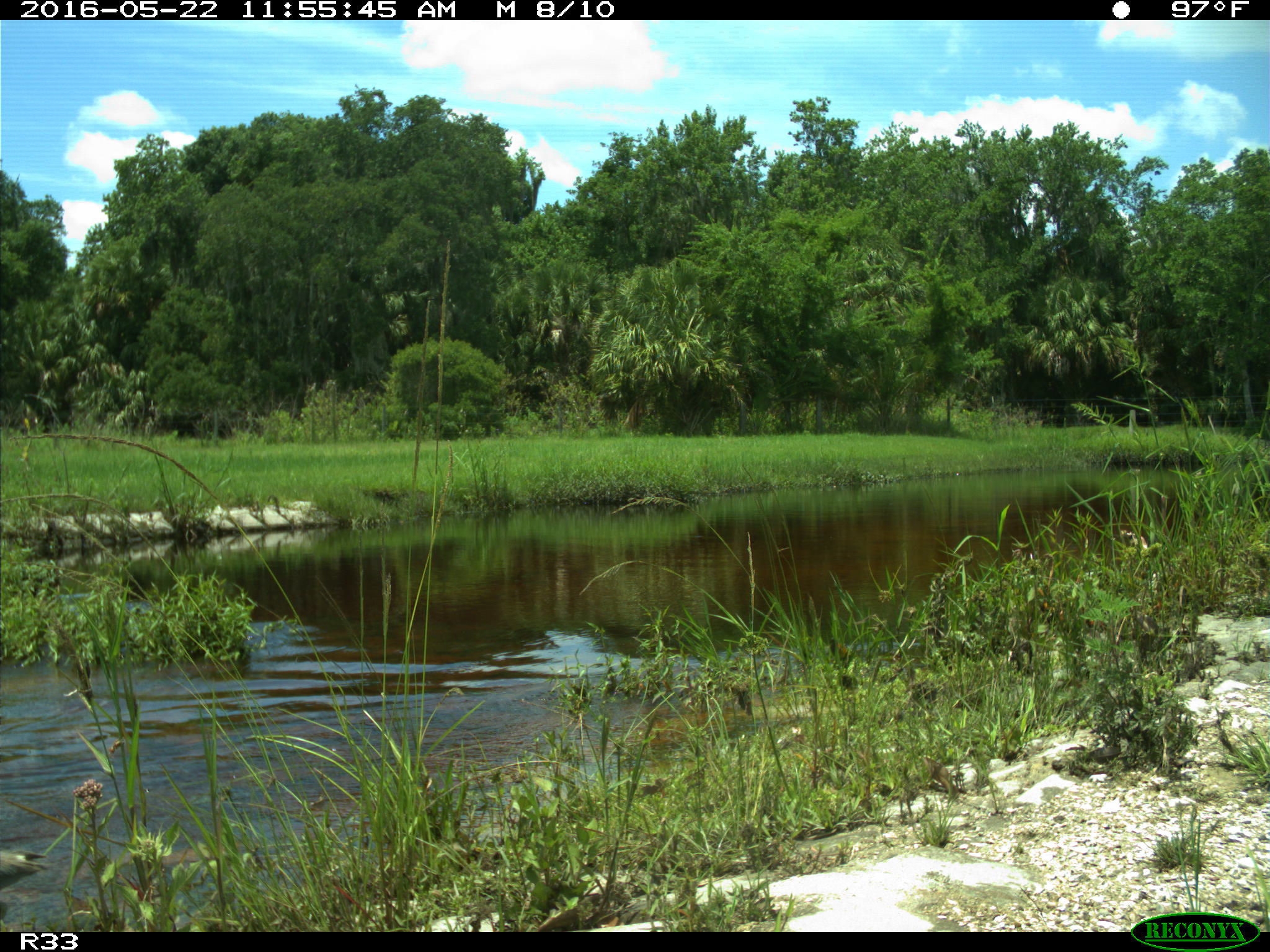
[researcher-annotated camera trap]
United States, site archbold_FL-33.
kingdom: Animalia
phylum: Chordata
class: Aves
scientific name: Aves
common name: birds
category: unidentified bird